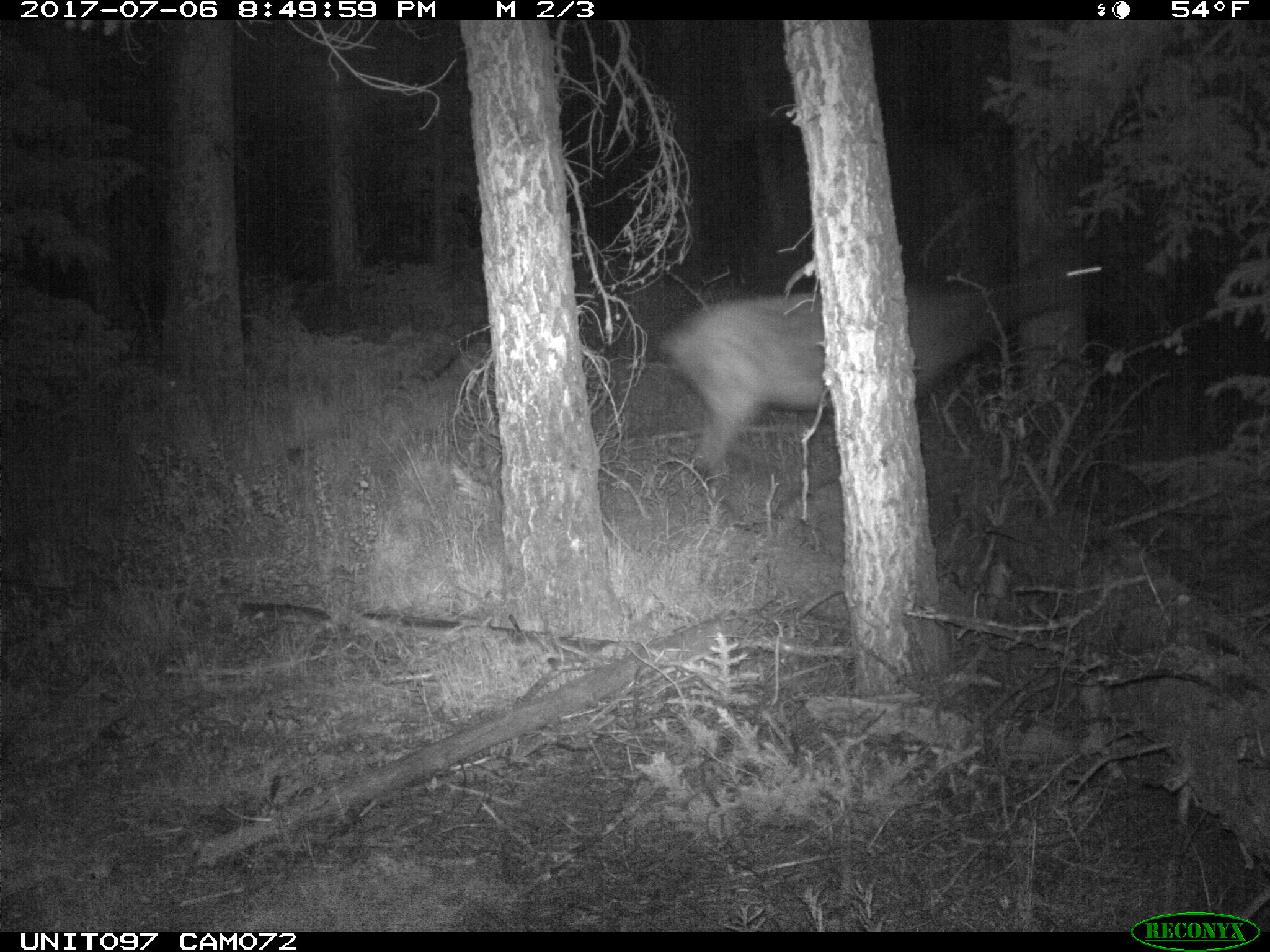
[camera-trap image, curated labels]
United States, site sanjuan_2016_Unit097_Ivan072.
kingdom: Animalia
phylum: Chordata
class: Mammalia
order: Artiodactyla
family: Cervidae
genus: Cervus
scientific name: Cervus elaphus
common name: red deer